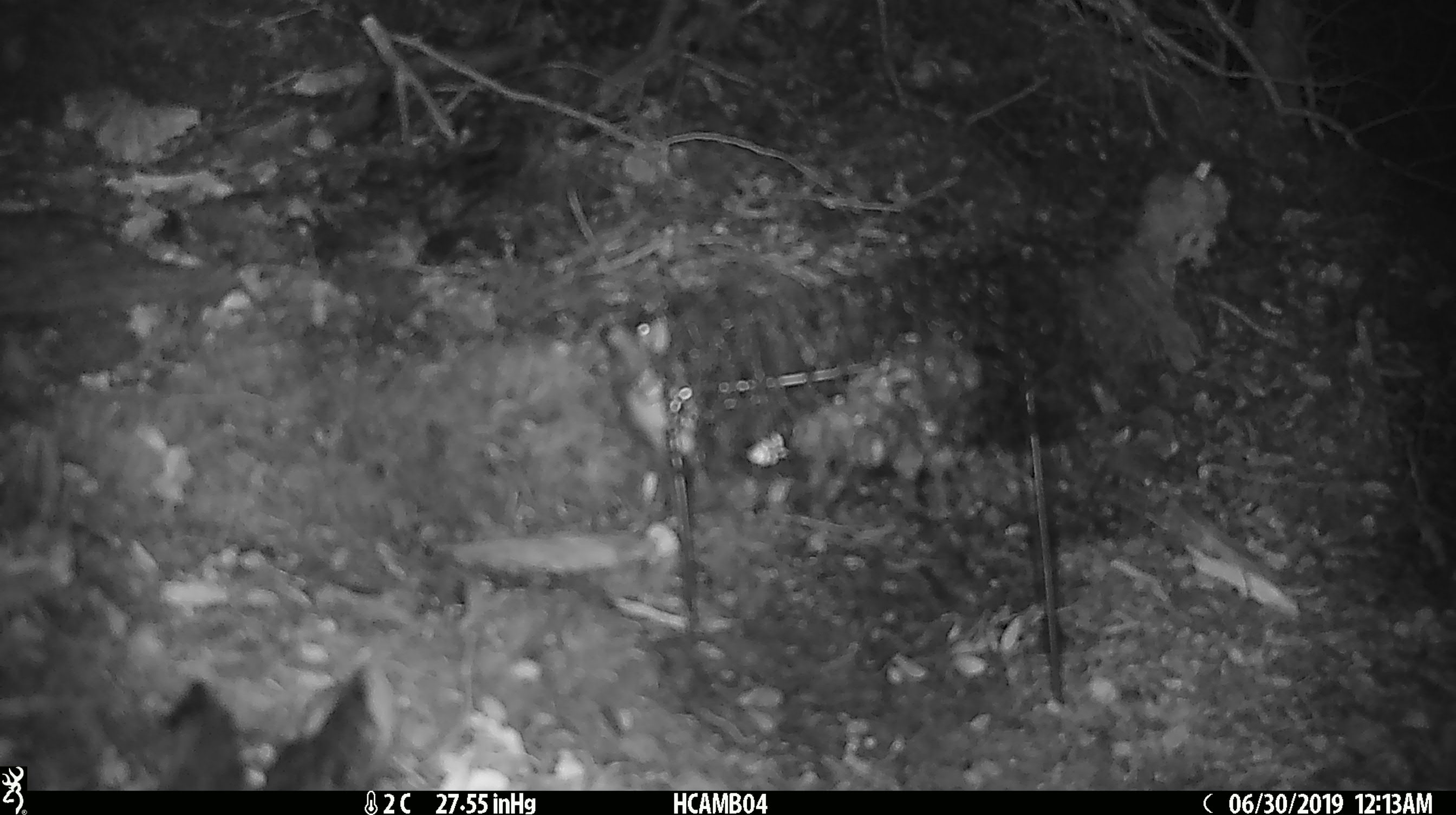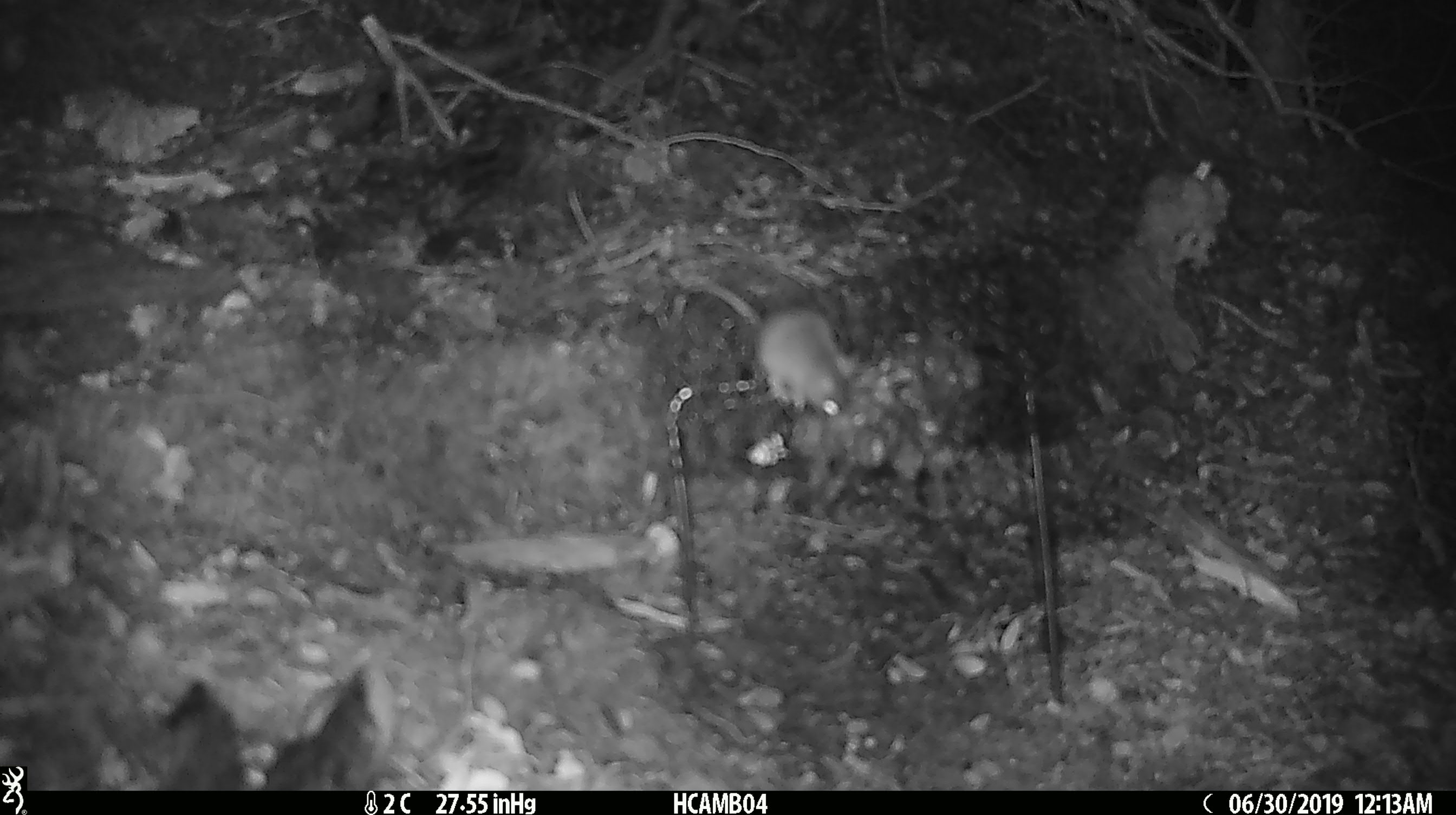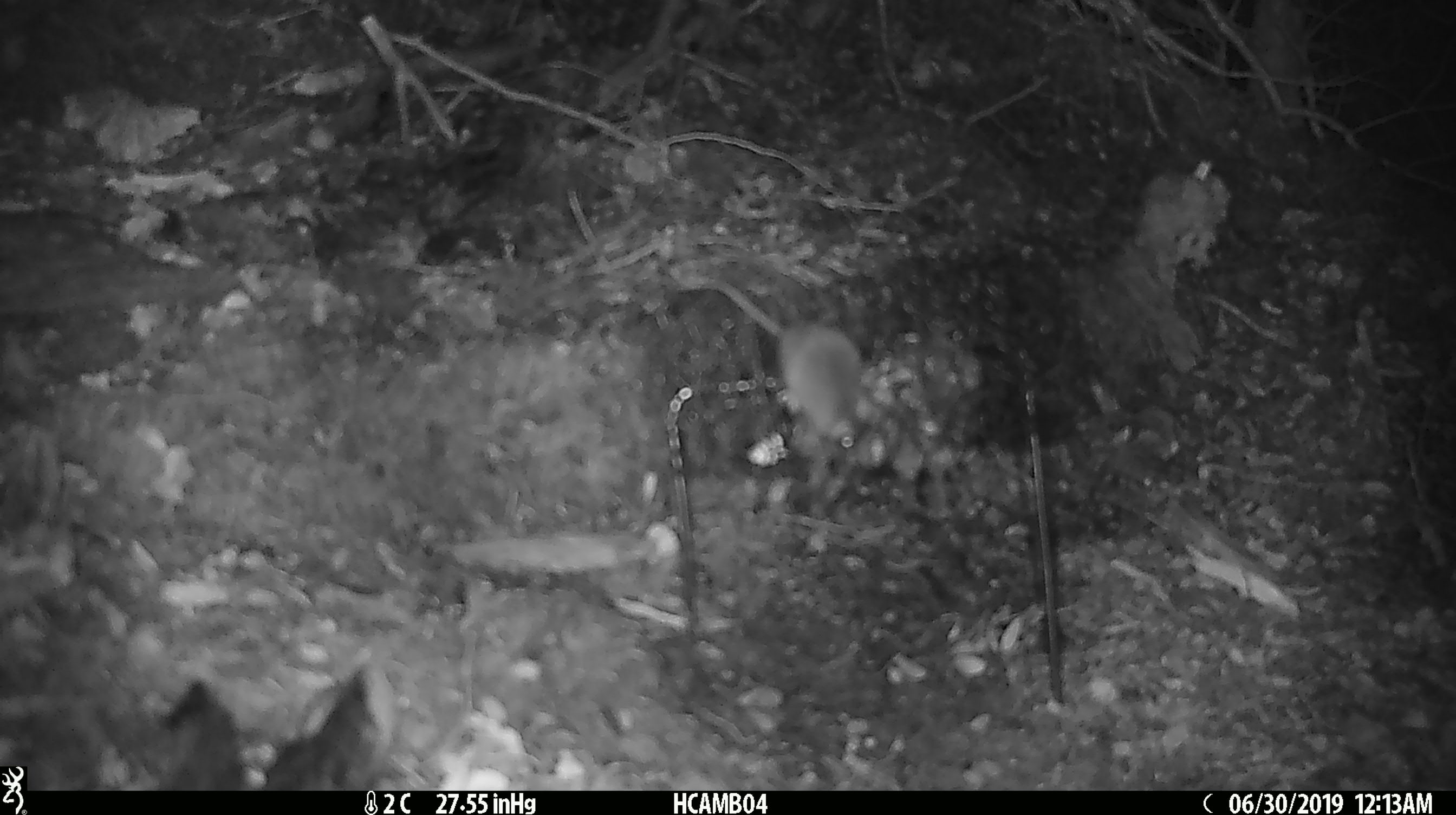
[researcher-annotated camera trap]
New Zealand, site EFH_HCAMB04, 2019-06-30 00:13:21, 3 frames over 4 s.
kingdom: Animalia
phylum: Chordata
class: Mammalia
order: Rodentia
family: Muridae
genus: Mus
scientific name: Mus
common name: mouse